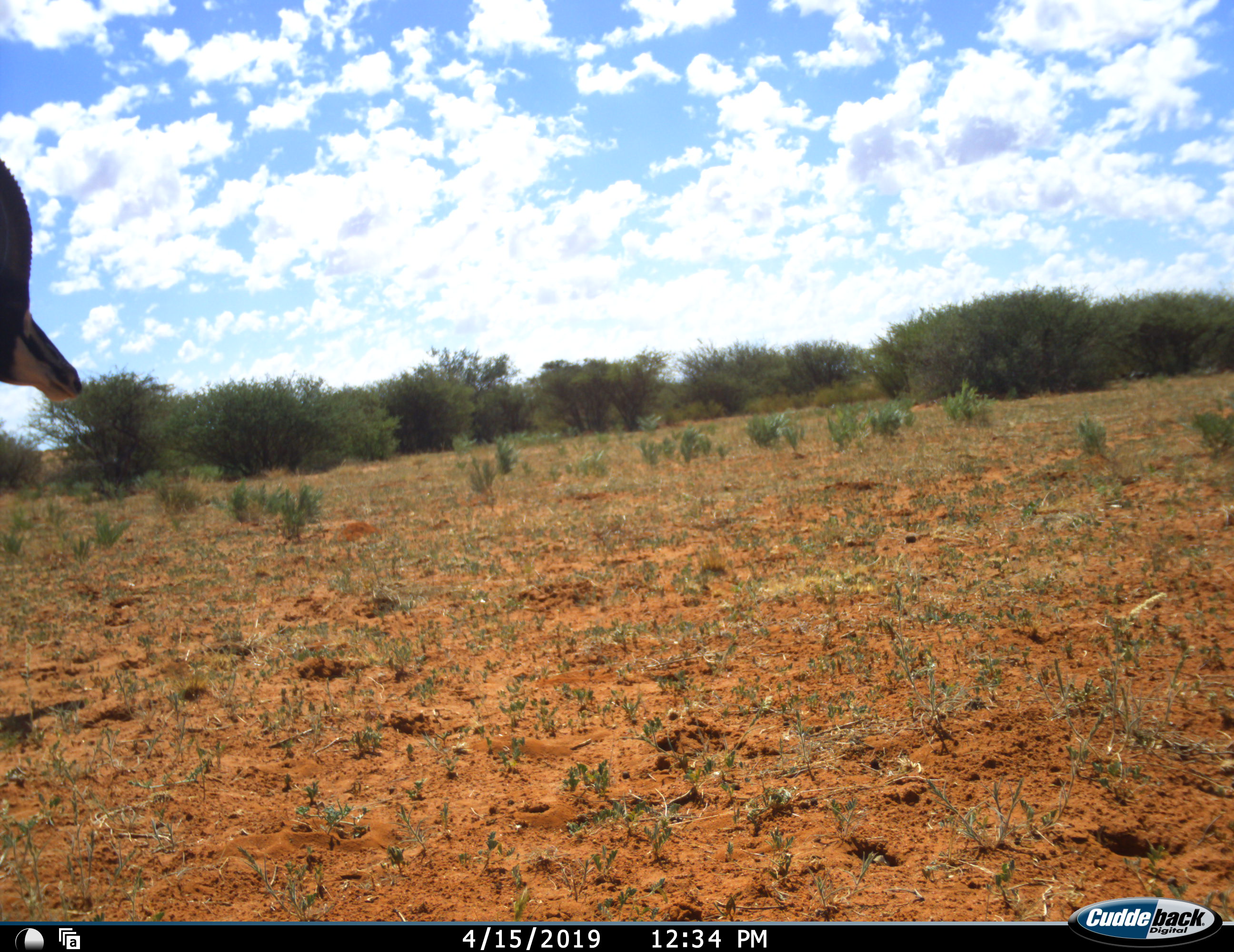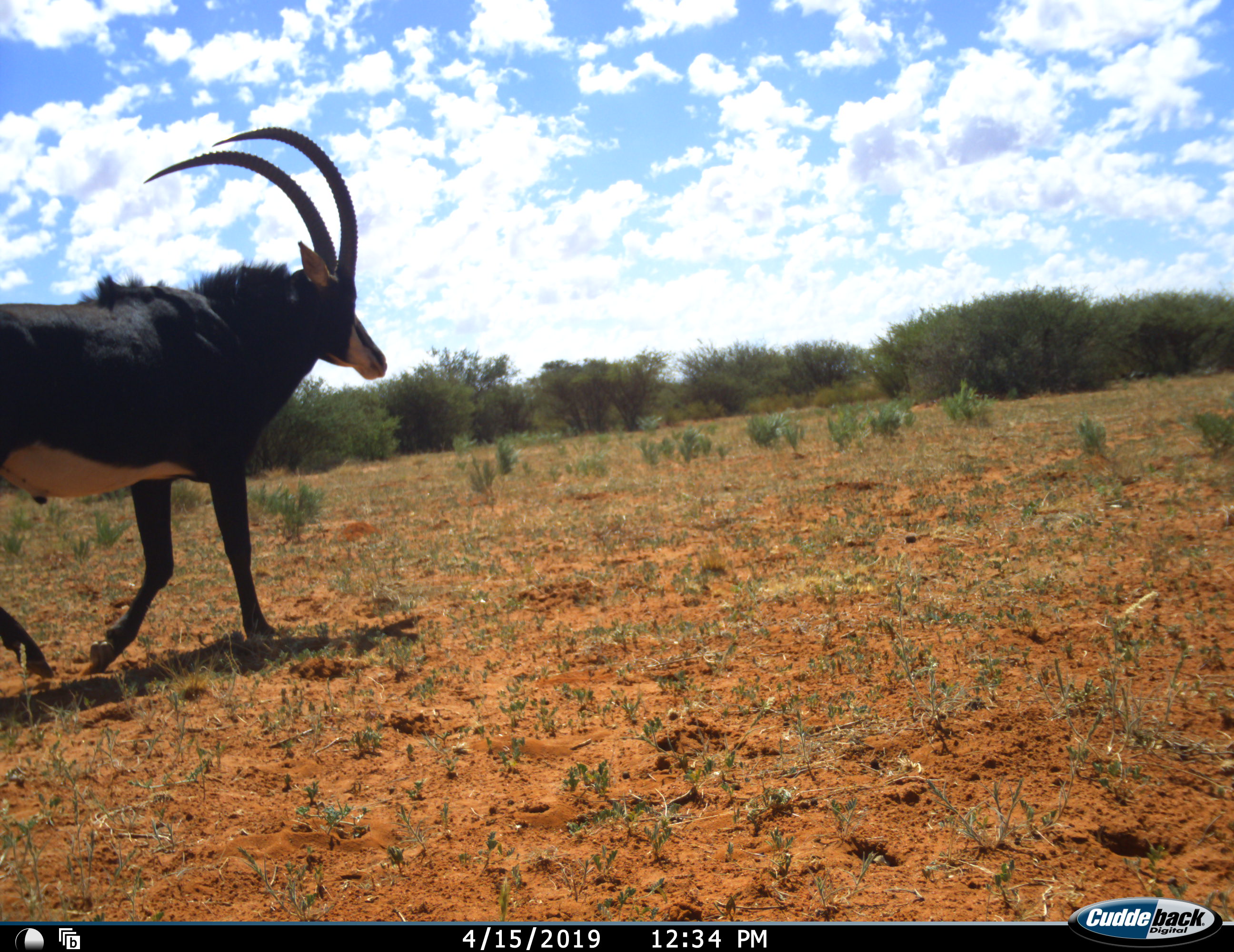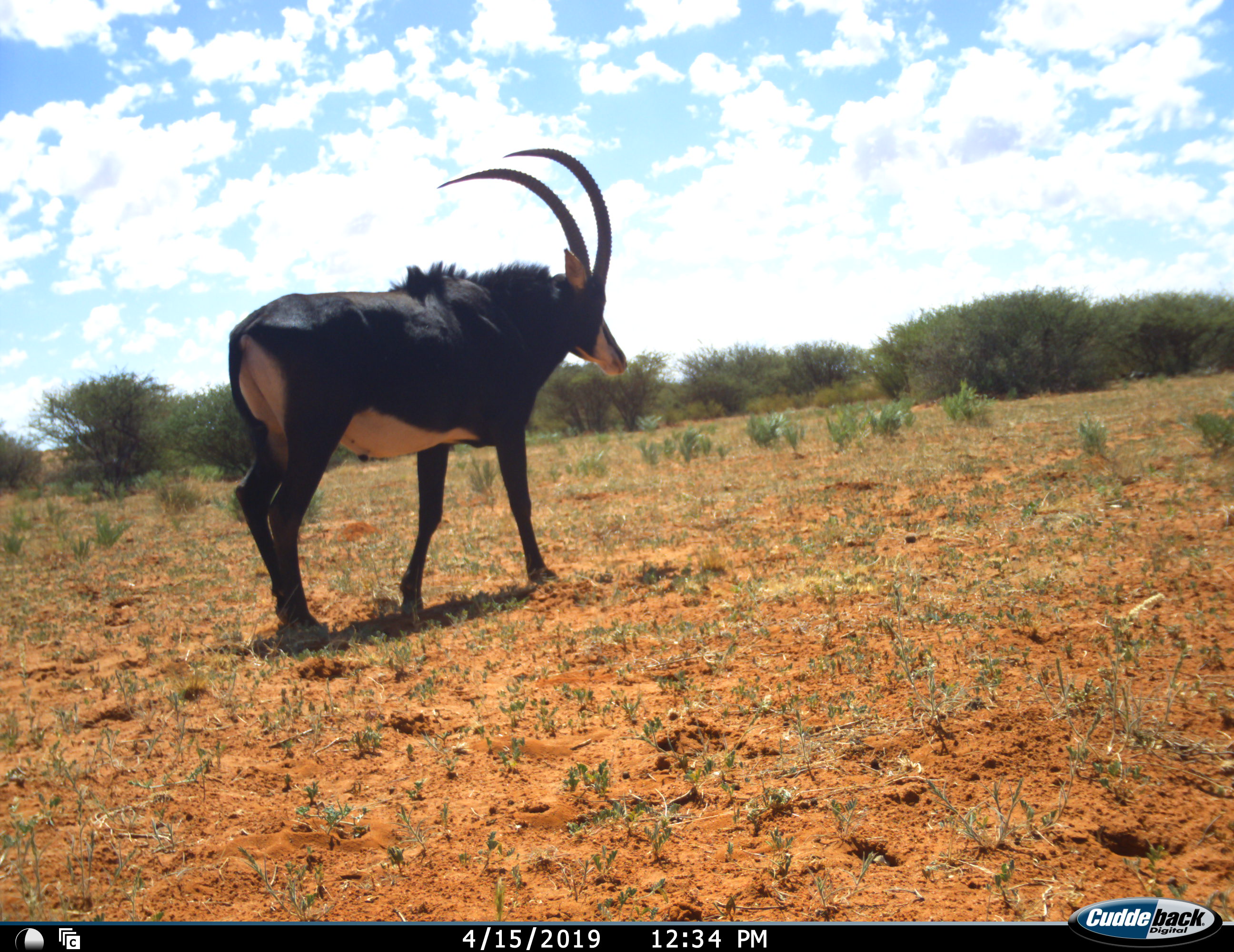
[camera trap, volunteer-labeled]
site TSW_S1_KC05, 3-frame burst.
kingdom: Animalia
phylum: Chordata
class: Mammalia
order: Artiodactyla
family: Bovidae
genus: Hippotragus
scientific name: Hippotragus niger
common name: sable antelope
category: sable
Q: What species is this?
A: Sable (sable antelope) (Hippotragus niger).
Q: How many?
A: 1.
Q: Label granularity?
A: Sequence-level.